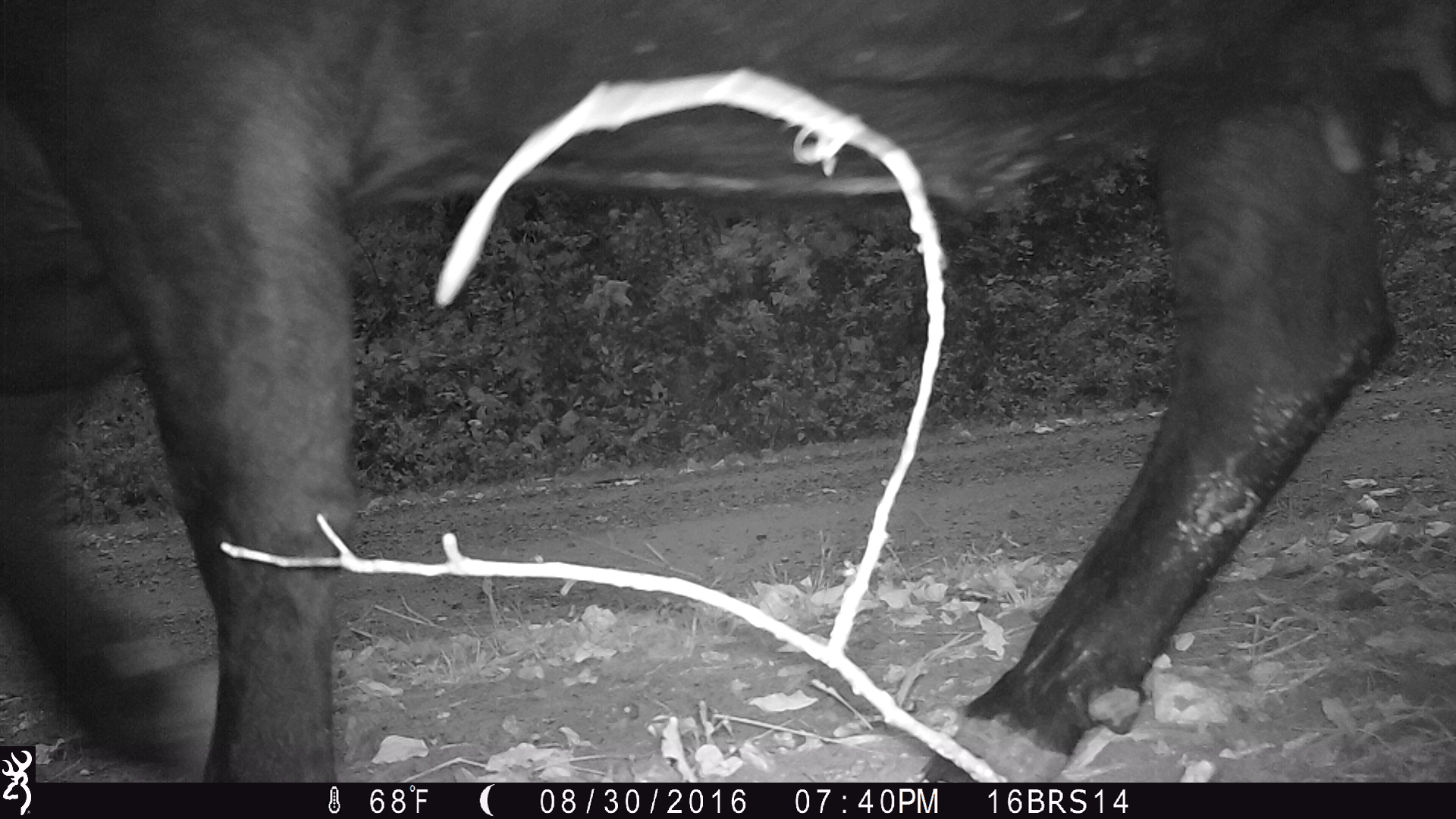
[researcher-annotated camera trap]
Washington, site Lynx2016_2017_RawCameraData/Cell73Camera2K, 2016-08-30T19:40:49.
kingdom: Animalia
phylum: Chordata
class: Mammalia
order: Artiodactyla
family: Bovidae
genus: Bos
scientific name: Bos taurus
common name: domestic cattle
Domestic cattle (Bos taurus). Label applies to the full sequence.